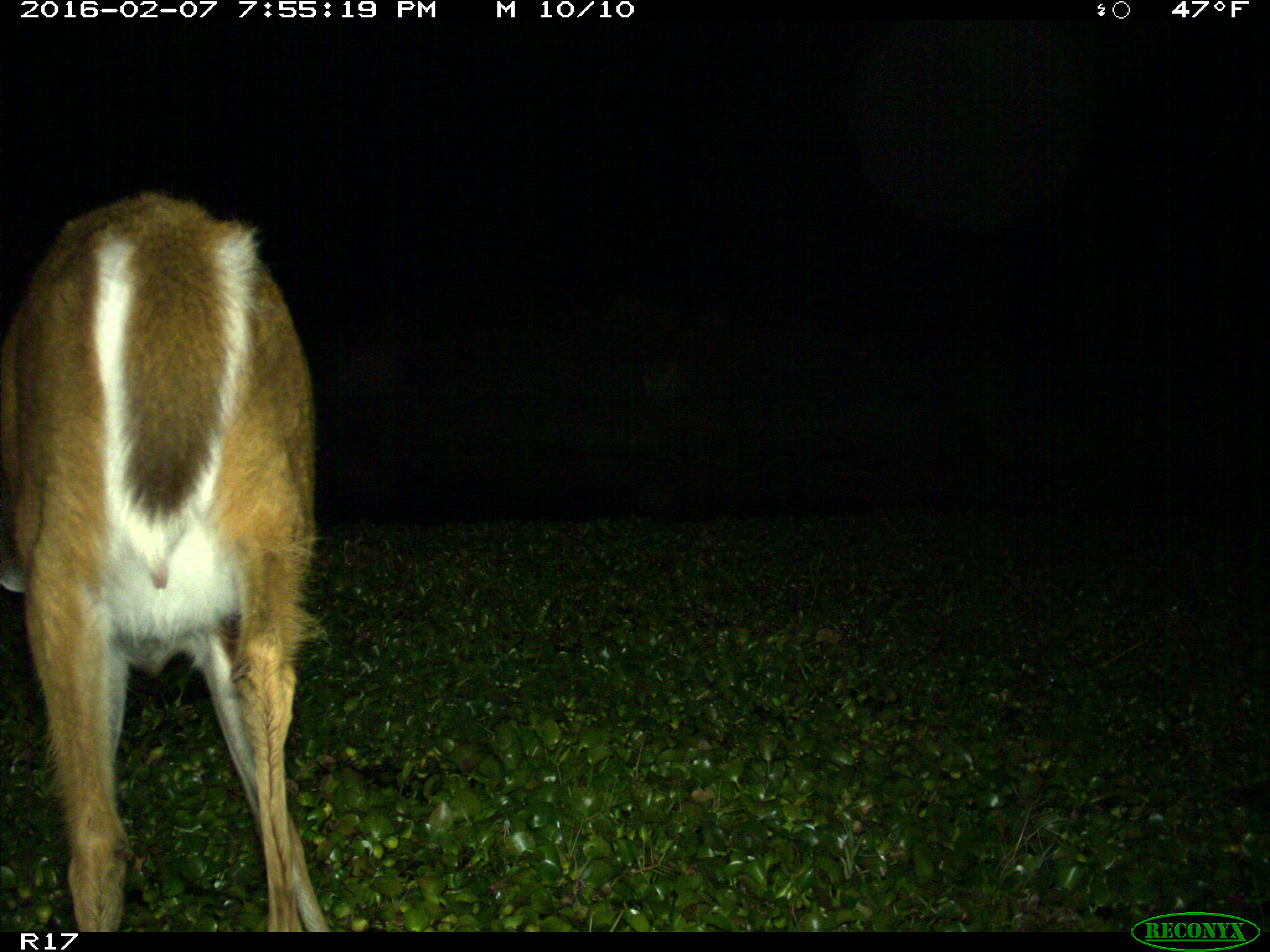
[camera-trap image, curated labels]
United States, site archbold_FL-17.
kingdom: Animalia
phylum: Chordata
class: Mammalia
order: Artiodactyla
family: Cervidae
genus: Odocoileus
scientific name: Odocoileus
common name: deer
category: unidentified deer